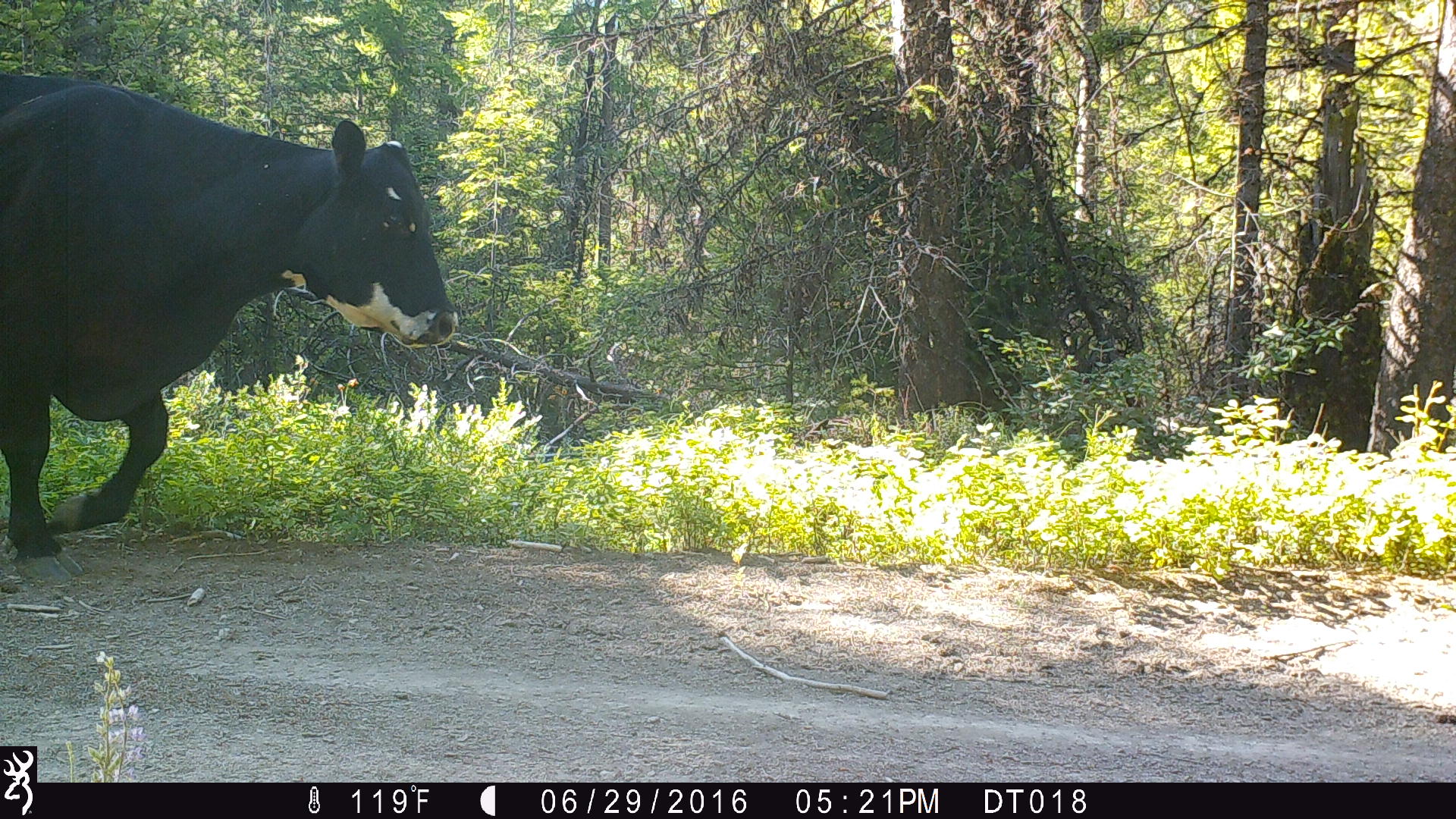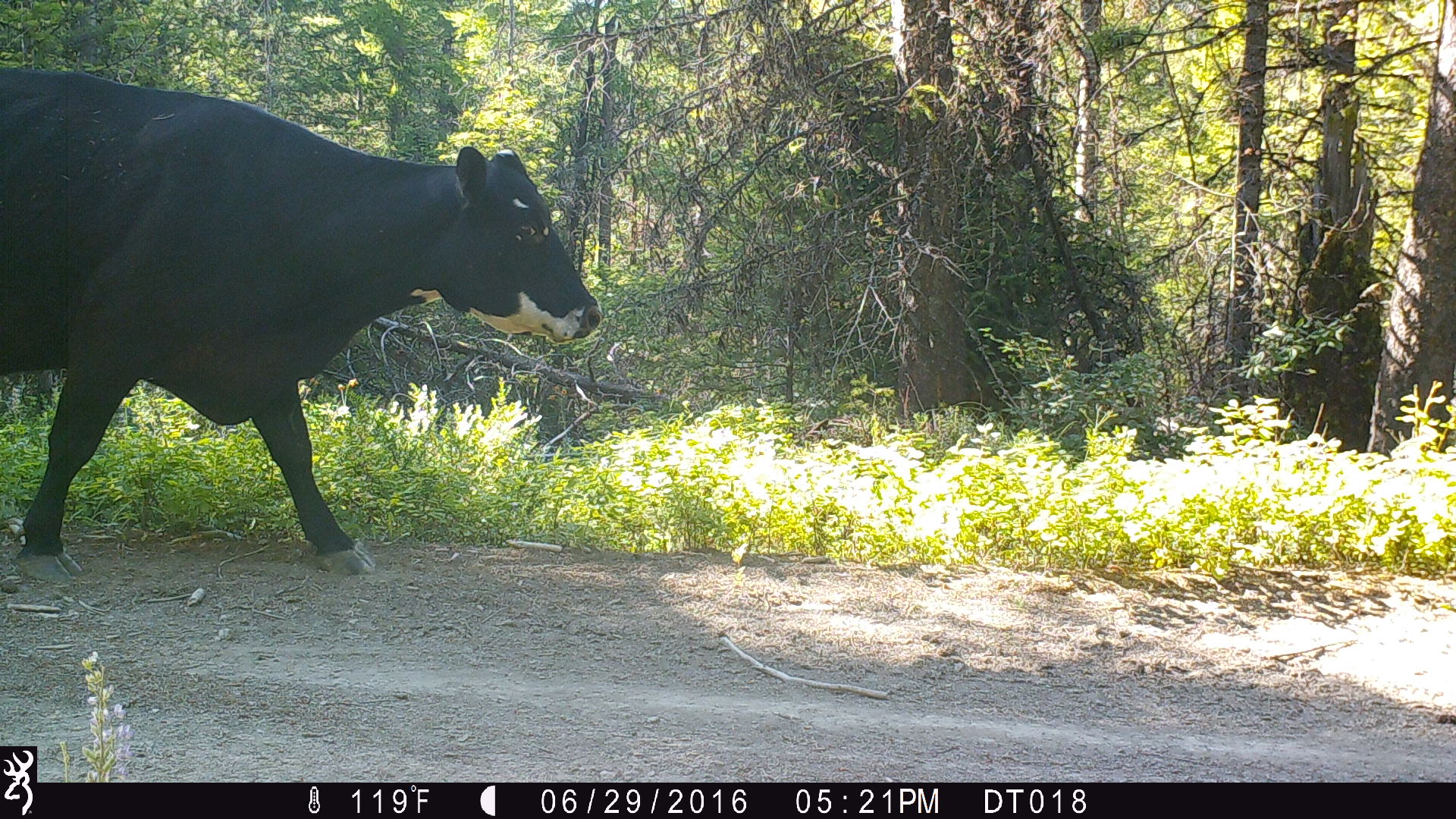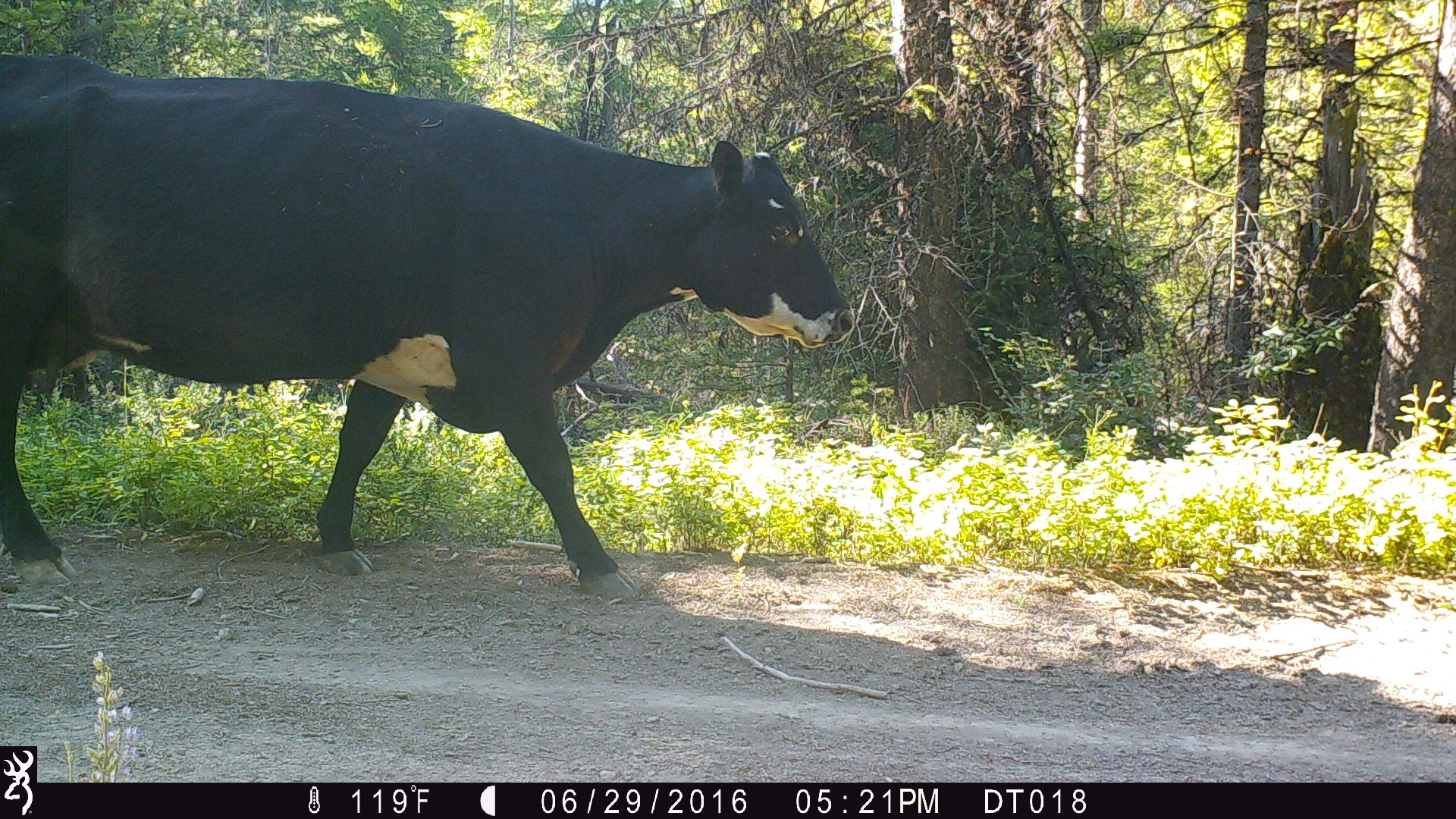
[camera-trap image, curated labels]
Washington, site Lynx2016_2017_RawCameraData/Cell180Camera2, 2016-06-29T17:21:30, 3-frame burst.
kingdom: Animalia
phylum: Chordata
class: Mammalia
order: Artiodactyla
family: Bovidae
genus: Bos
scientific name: Bos taurus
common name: domestic cattle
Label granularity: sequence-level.